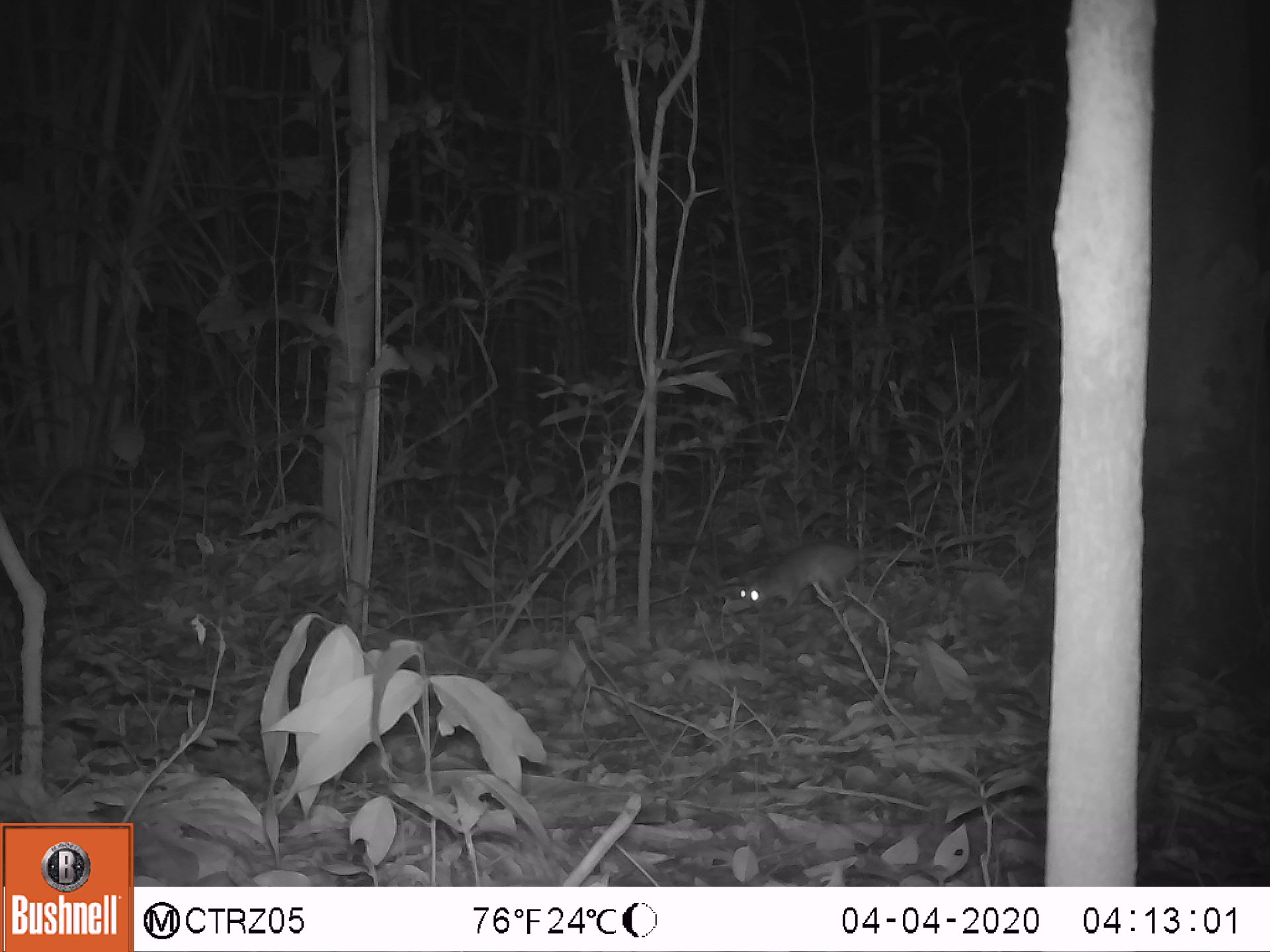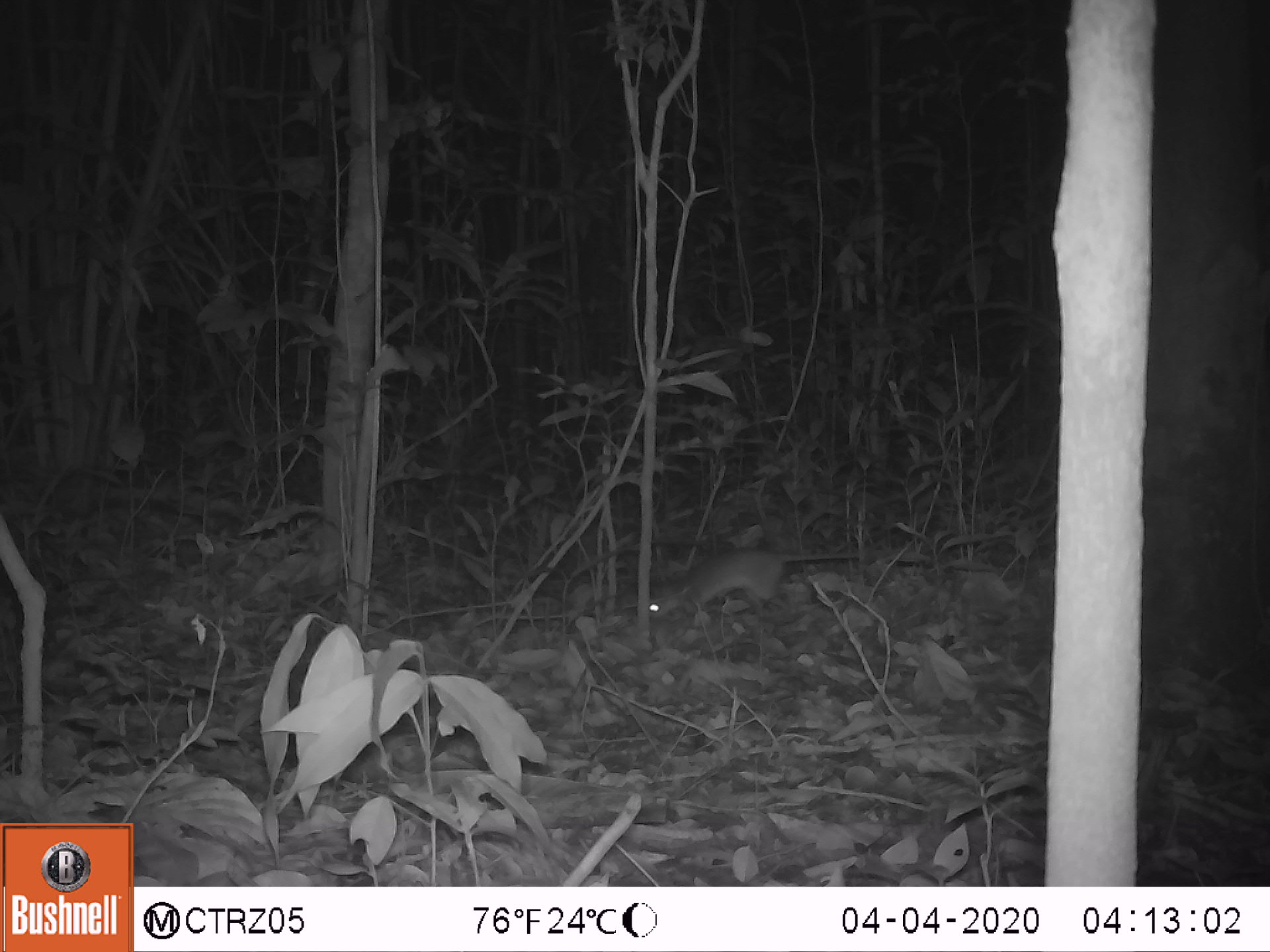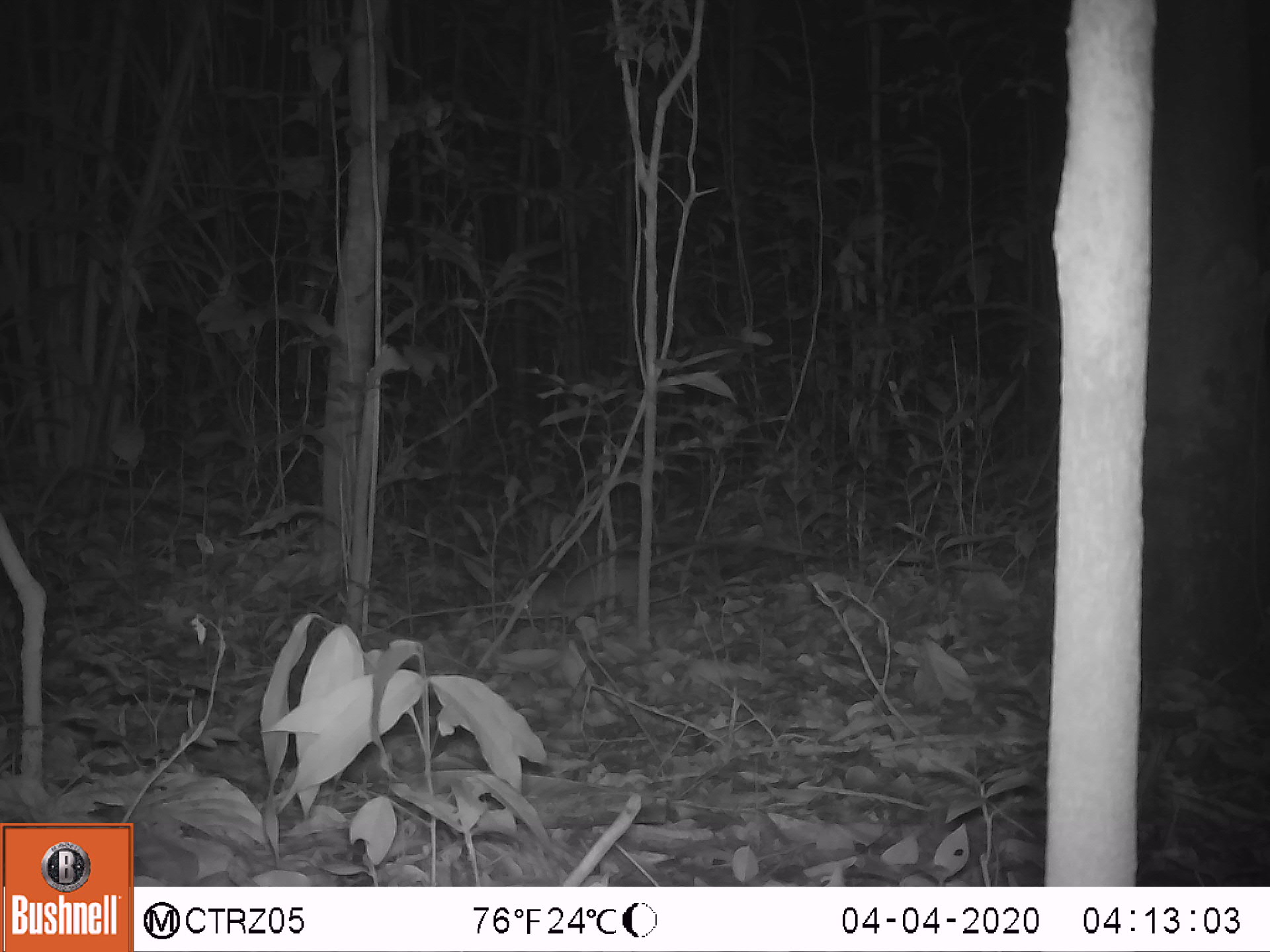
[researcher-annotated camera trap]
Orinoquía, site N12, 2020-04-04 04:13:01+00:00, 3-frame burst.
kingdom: Animalia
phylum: Chordata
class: Mammalia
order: Rodentia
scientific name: Rodentia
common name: rodent